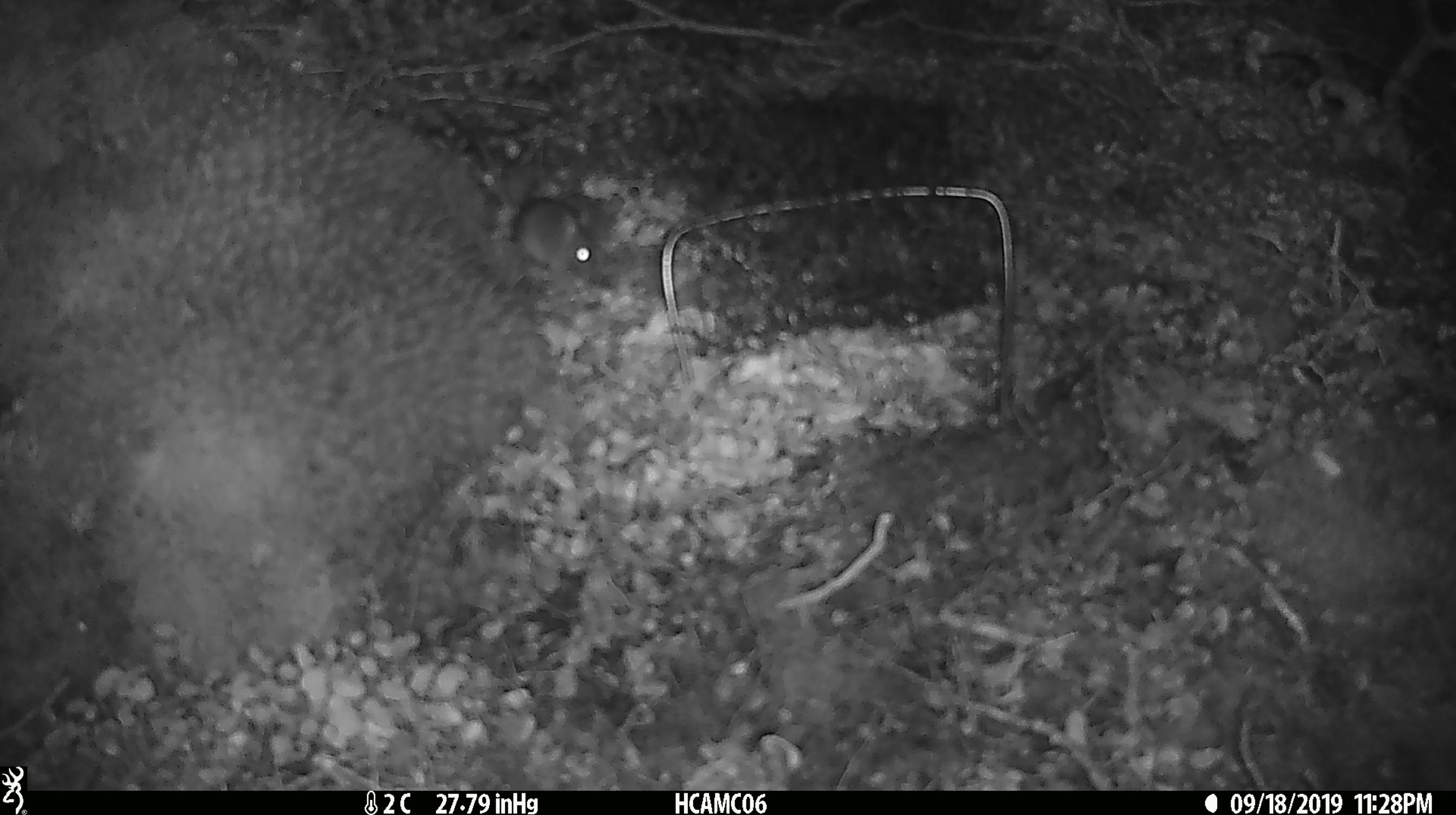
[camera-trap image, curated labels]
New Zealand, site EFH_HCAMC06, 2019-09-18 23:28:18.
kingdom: Animalia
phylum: Chordata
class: Mammalia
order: Rodentia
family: Muridae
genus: Mus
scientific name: Mus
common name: mouse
Mouse (Mus).